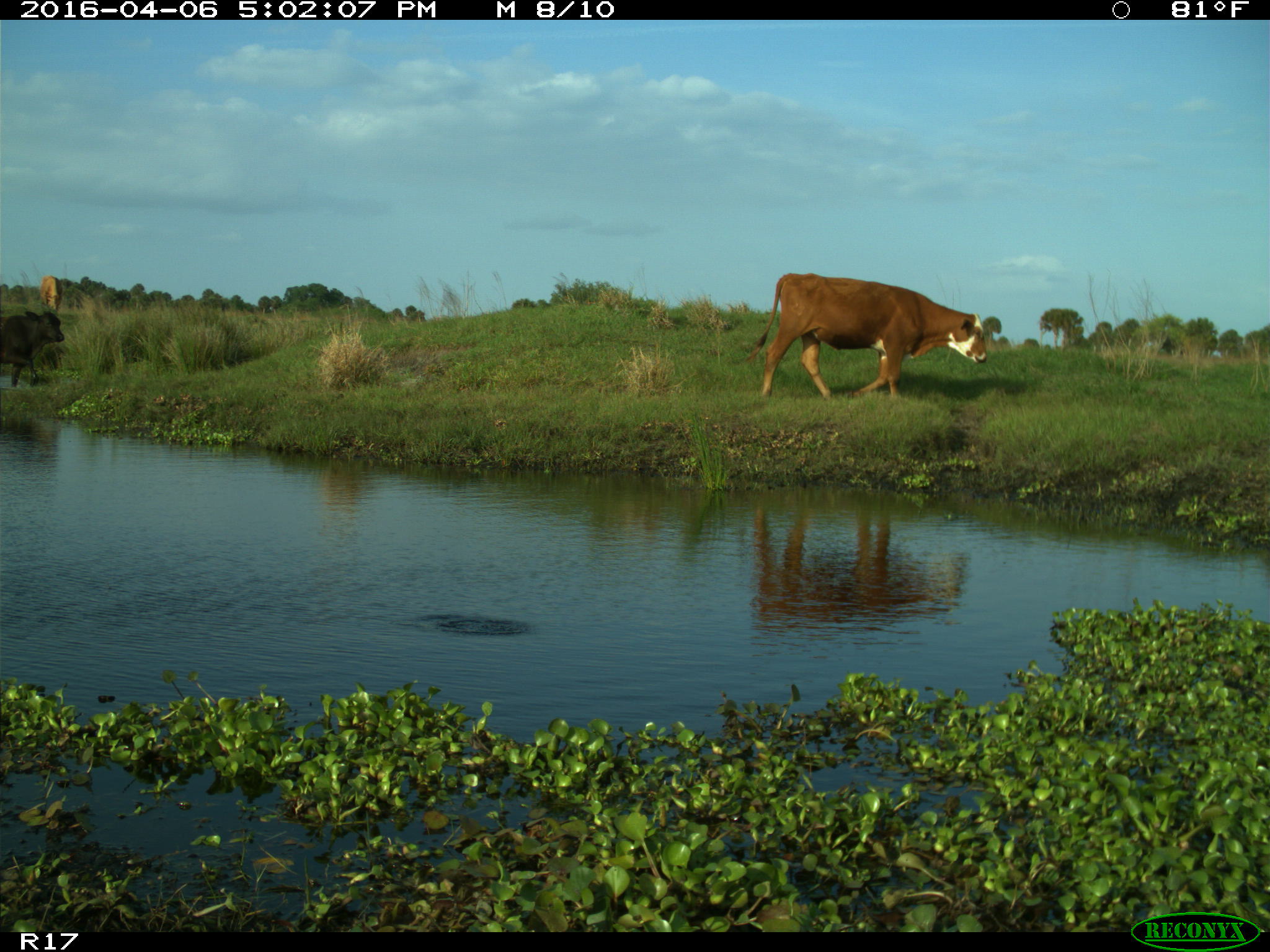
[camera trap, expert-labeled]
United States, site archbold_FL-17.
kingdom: Animalia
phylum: Chordata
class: Mammalia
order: Artiodactyla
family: Bovidae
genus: Bos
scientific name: Bos taurus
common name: domestic cow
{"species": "Bos taurus (domestic cow)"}